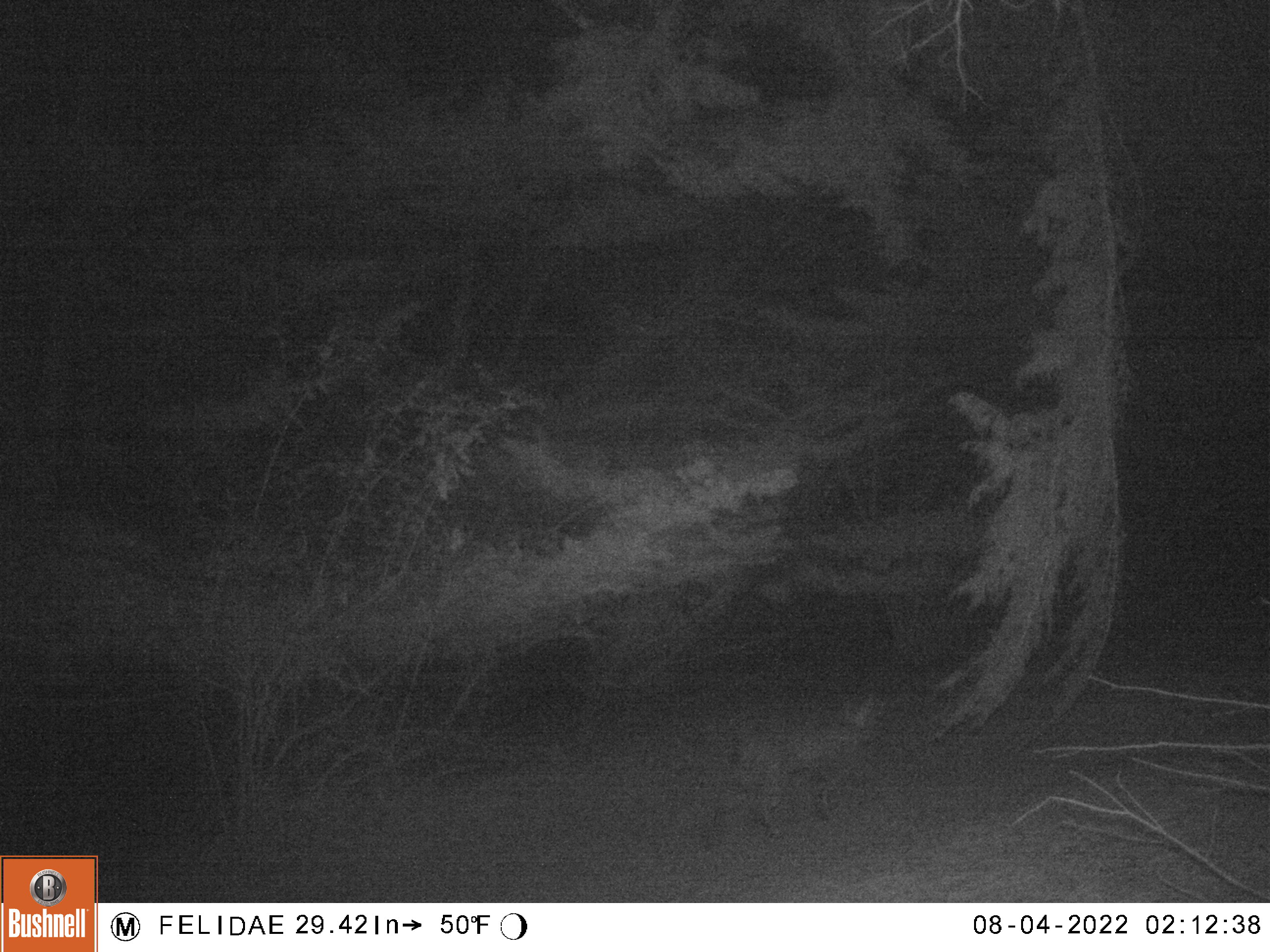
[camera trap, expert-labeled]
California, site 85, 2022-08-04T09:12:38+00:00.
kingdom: Animalia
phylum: Chordata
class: Mammalia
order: Carnivora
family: Felidae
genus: Lynx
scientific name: Lynx rufus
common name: bobcat